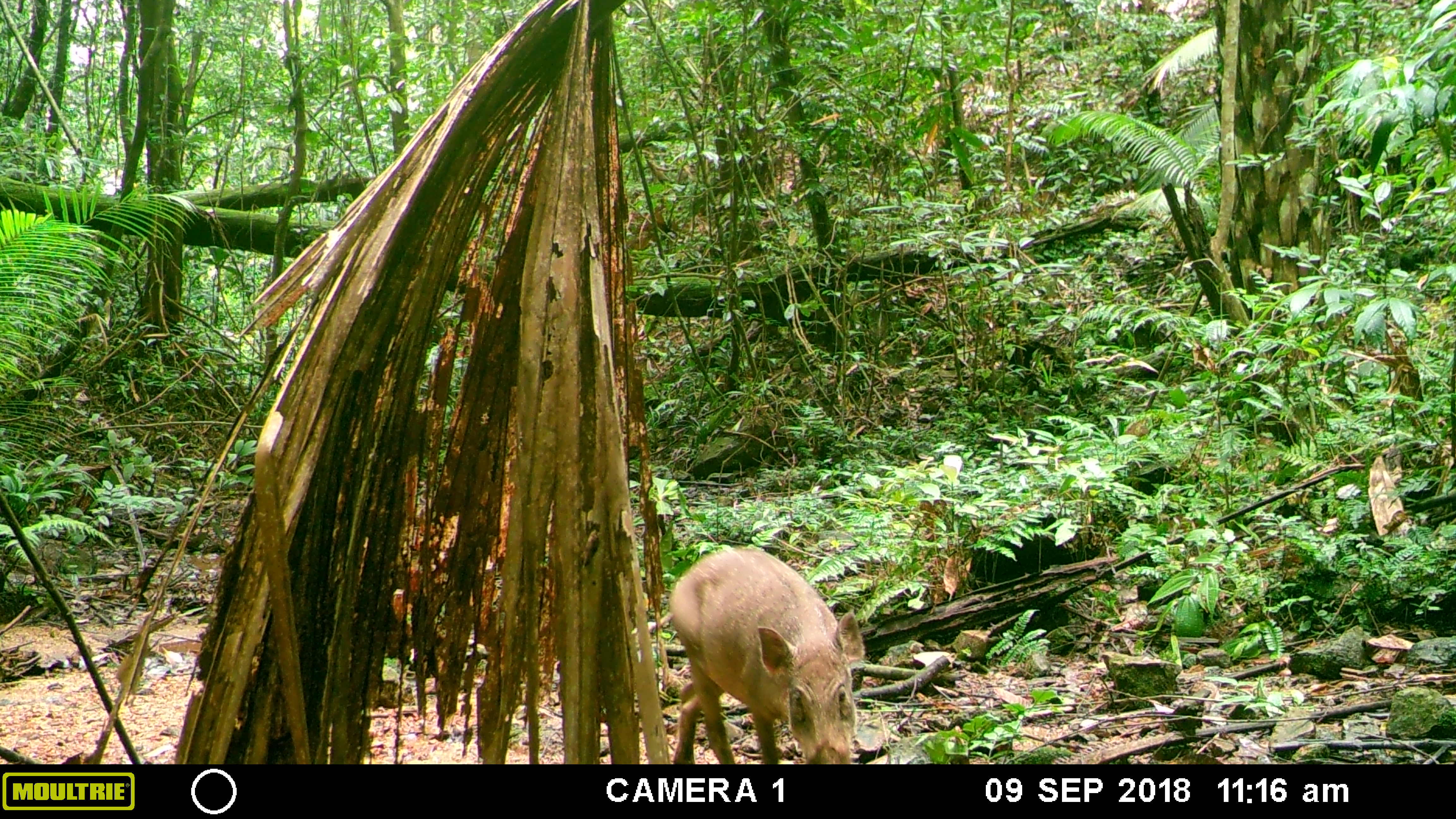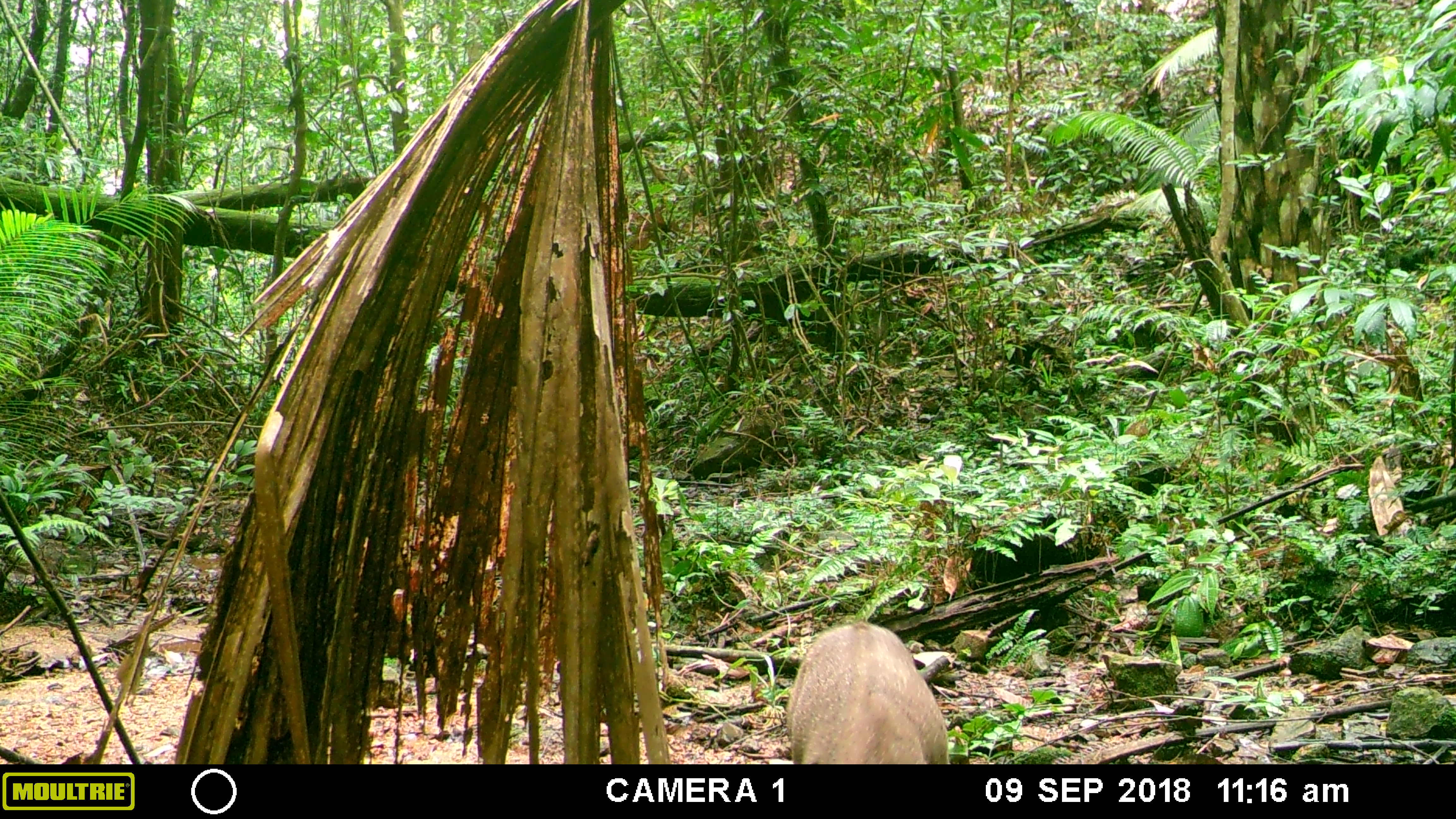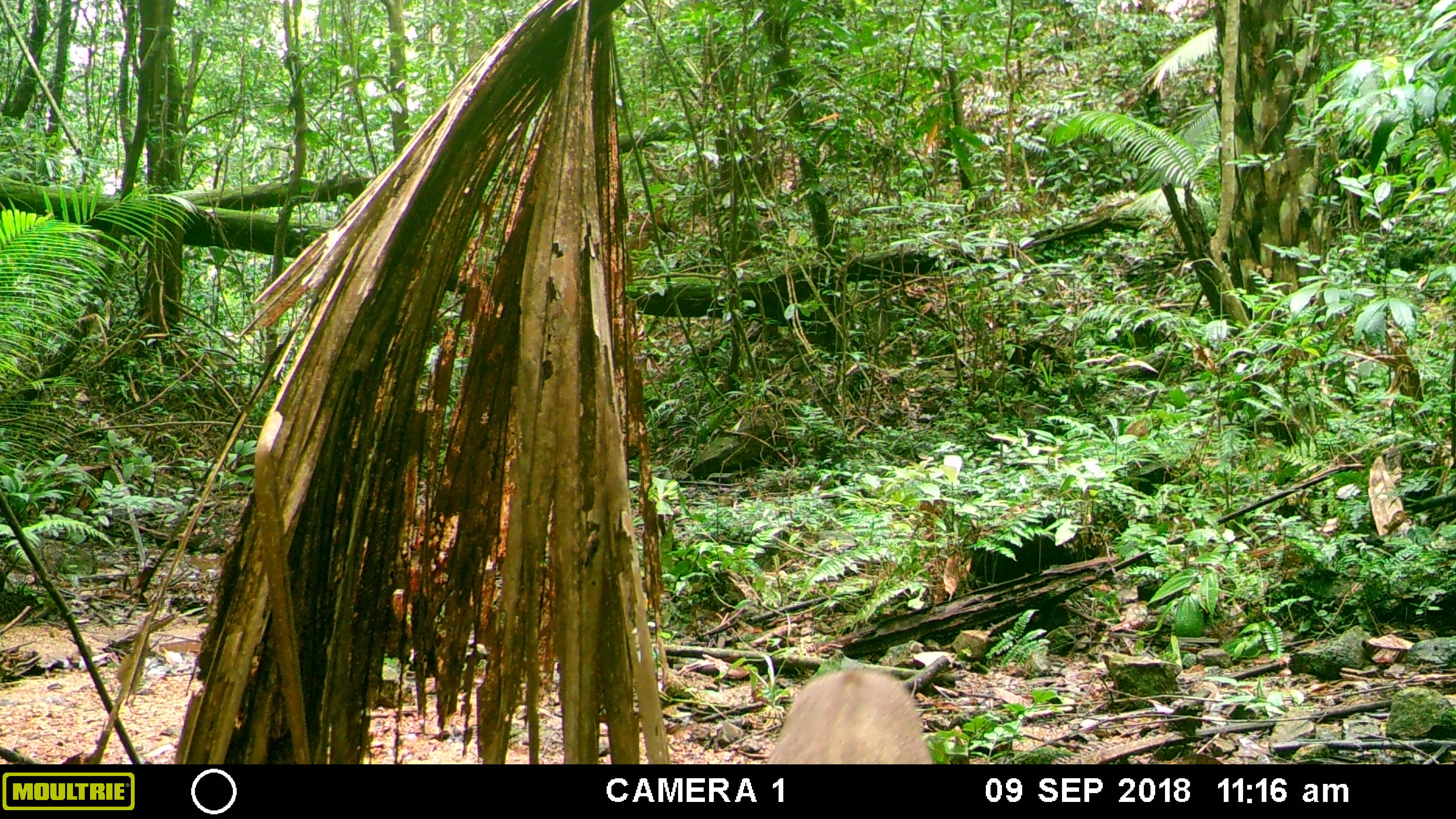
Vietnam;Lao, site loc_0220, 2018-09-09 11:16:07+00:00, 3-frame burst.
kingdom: Animalia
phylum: Chordata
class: Mammalia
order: Artiodactyla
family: Suidae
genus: Sus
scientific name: Sus scrofa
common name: eurasian wild pig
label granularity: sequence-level